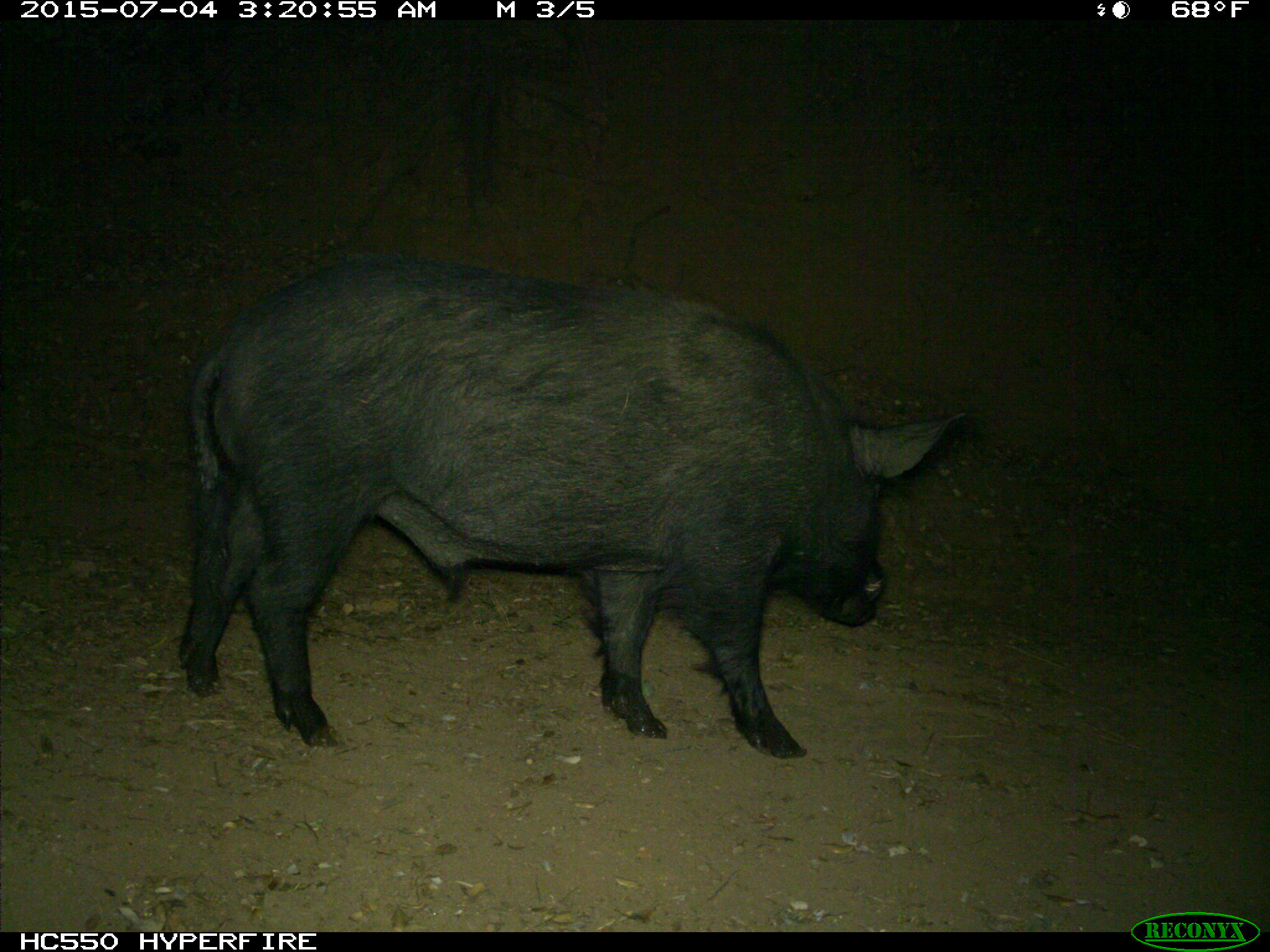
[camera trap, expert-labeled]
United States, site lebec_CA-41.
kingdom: Animalia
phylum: Chordata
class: Mammalia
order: Artiodactyla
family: Suidae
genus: Sus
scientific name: Sus scrofa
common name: wild boar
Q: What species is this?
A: Sus scrofa (wild boar).